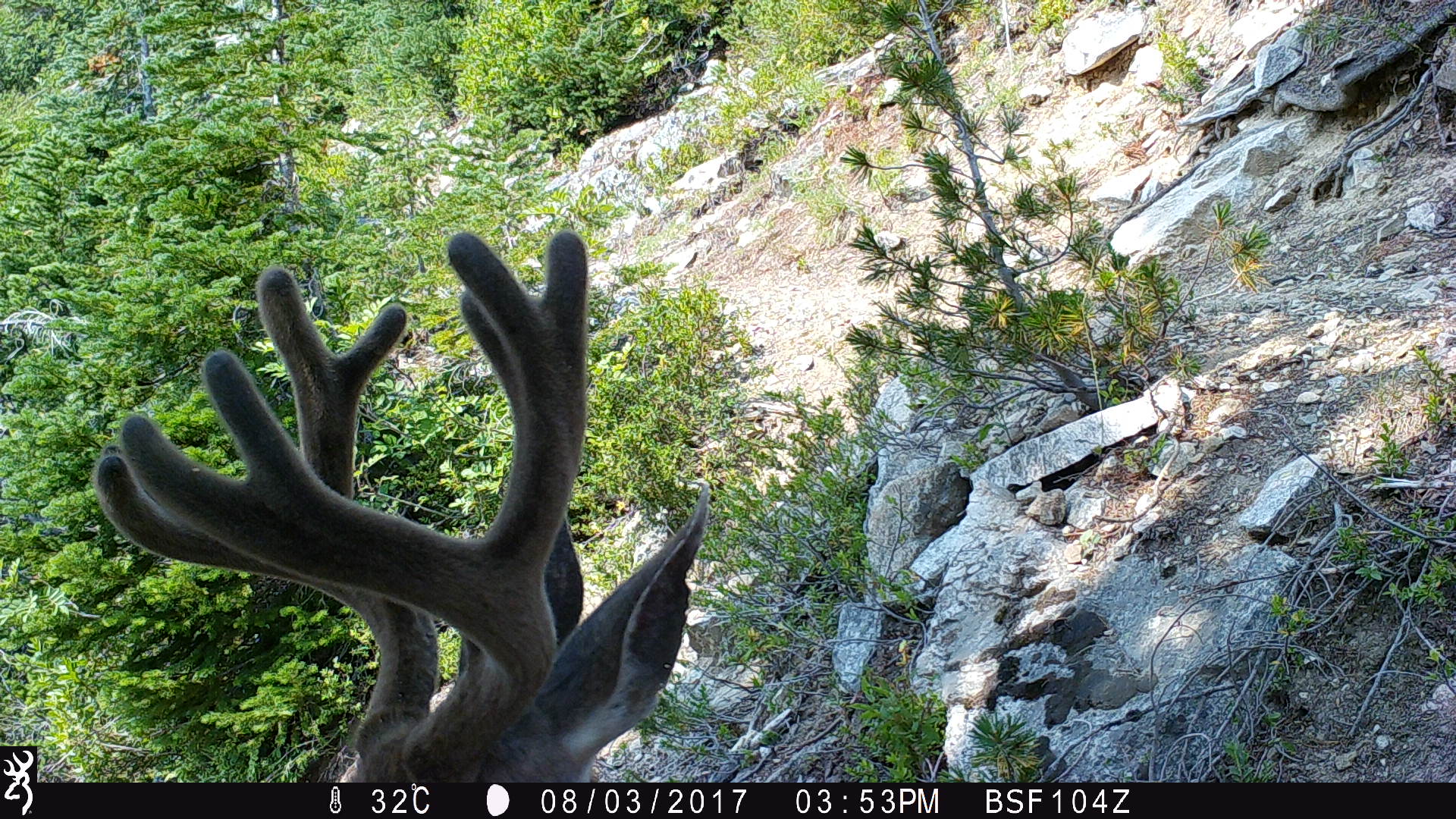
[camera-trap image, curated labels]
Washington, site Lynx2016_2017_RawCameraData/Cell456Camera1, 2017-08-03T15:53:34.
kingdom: Animalia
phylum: Chordata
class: Mammalia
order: Artiodactyla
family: Cervidae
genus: Odocoileus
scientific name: Odocoileus hemionus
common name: mule deer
Odocoileus hemionus (mule deer). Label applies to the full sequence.